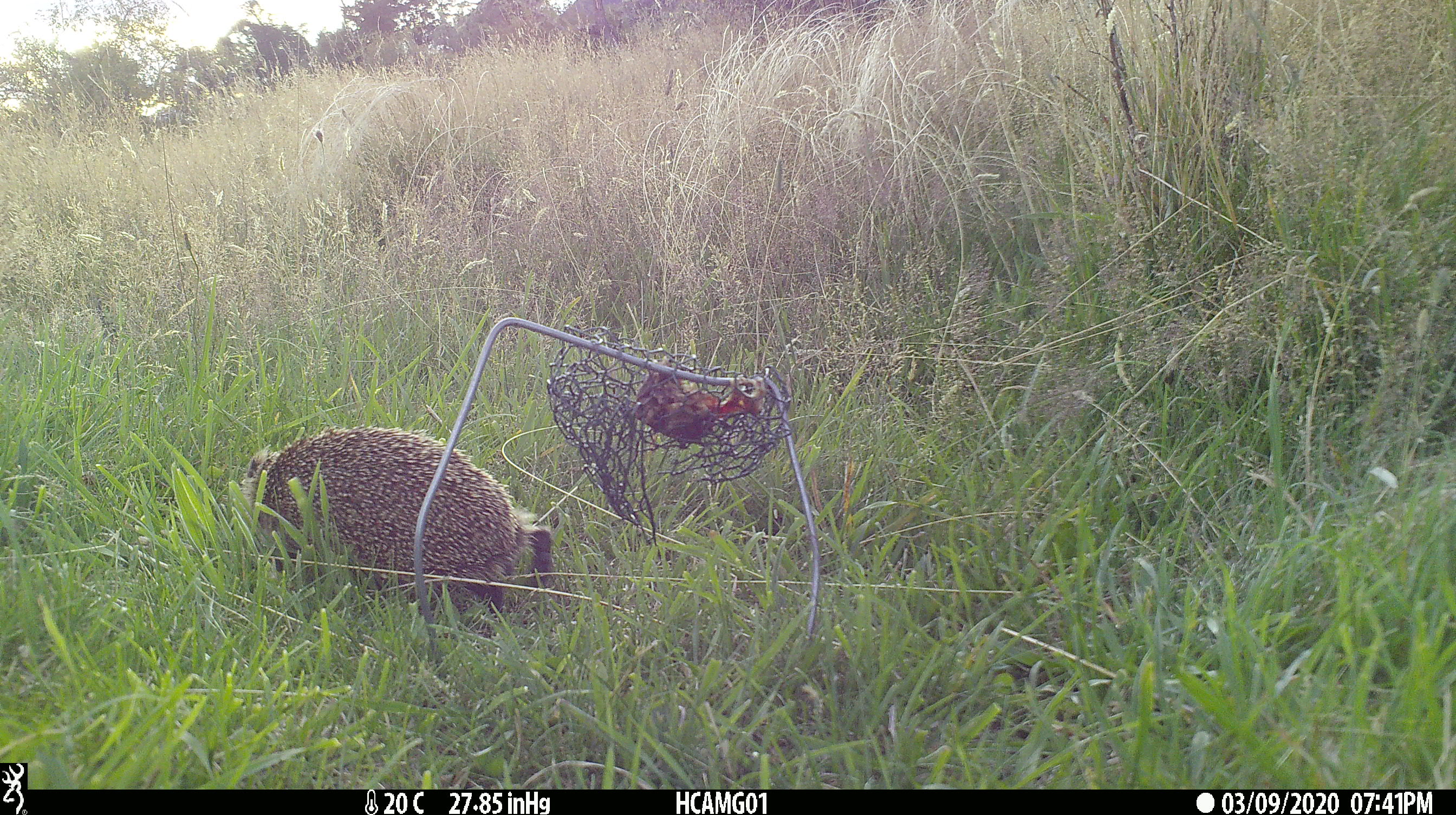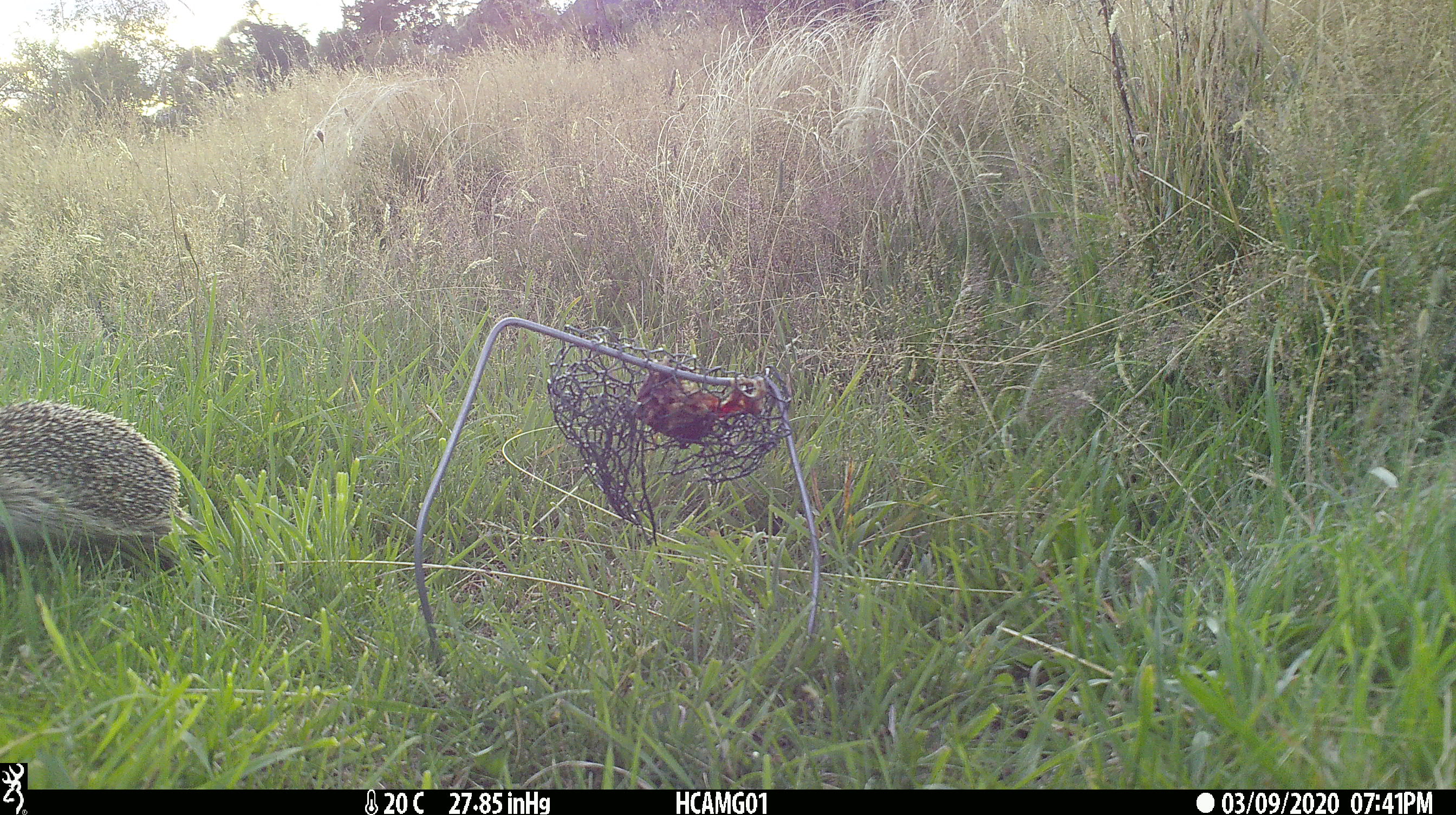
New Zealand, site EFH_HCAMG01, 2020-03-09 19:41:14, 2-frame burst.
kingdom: Animalia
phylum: Chordata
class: Mammalia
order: Eulipotyphla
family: Erinaceidae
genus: Erinaceus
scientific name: Erinaceus europaeus europaeus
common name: european hedgehog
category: hedgehog